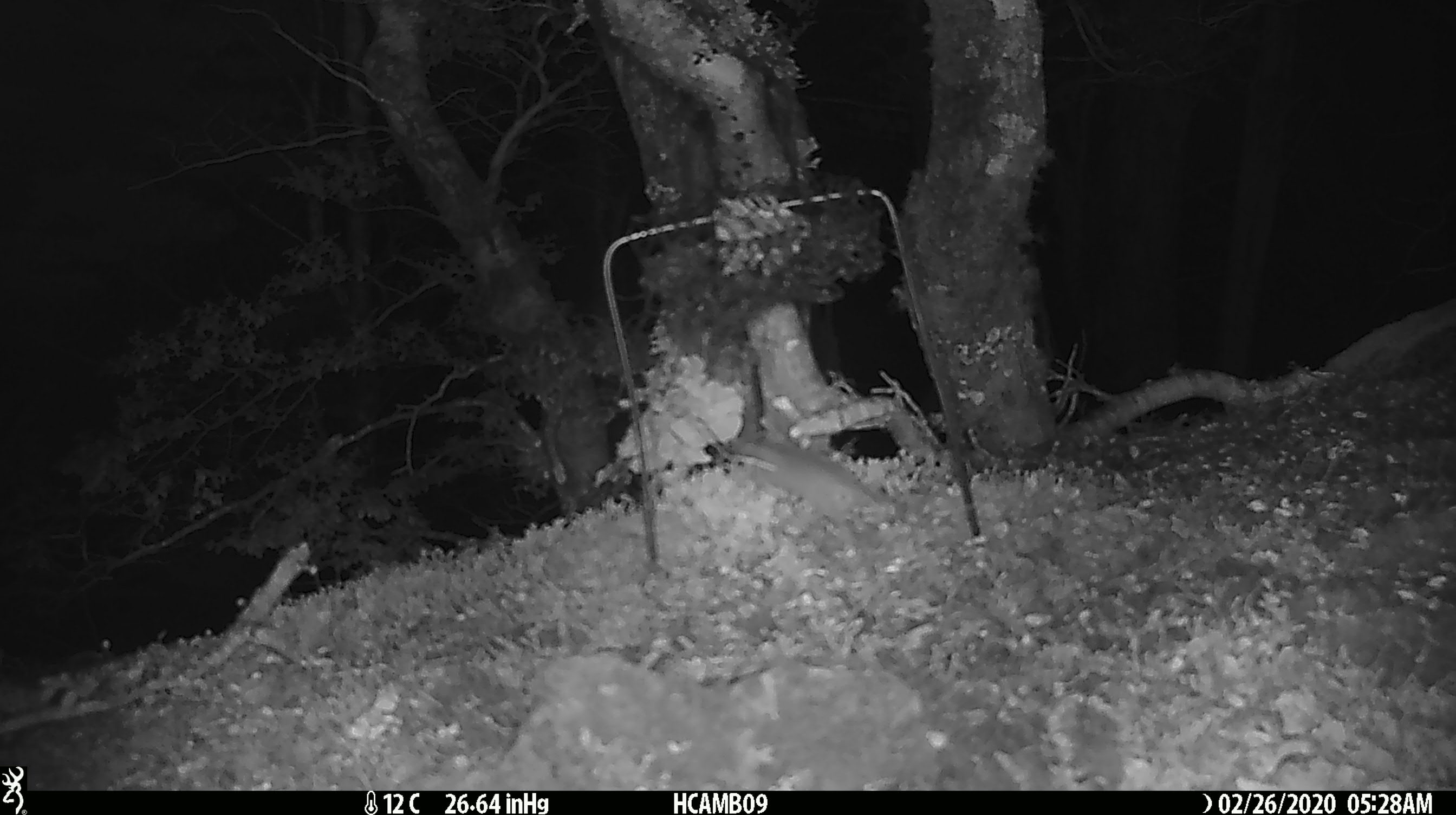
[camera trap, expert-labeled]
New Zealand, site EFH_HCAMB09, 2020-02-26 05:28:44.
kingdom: Animalia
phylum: Chordata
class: Mammalia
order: Rodentia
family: Muridae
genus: Mus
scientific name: Mus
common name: mouse